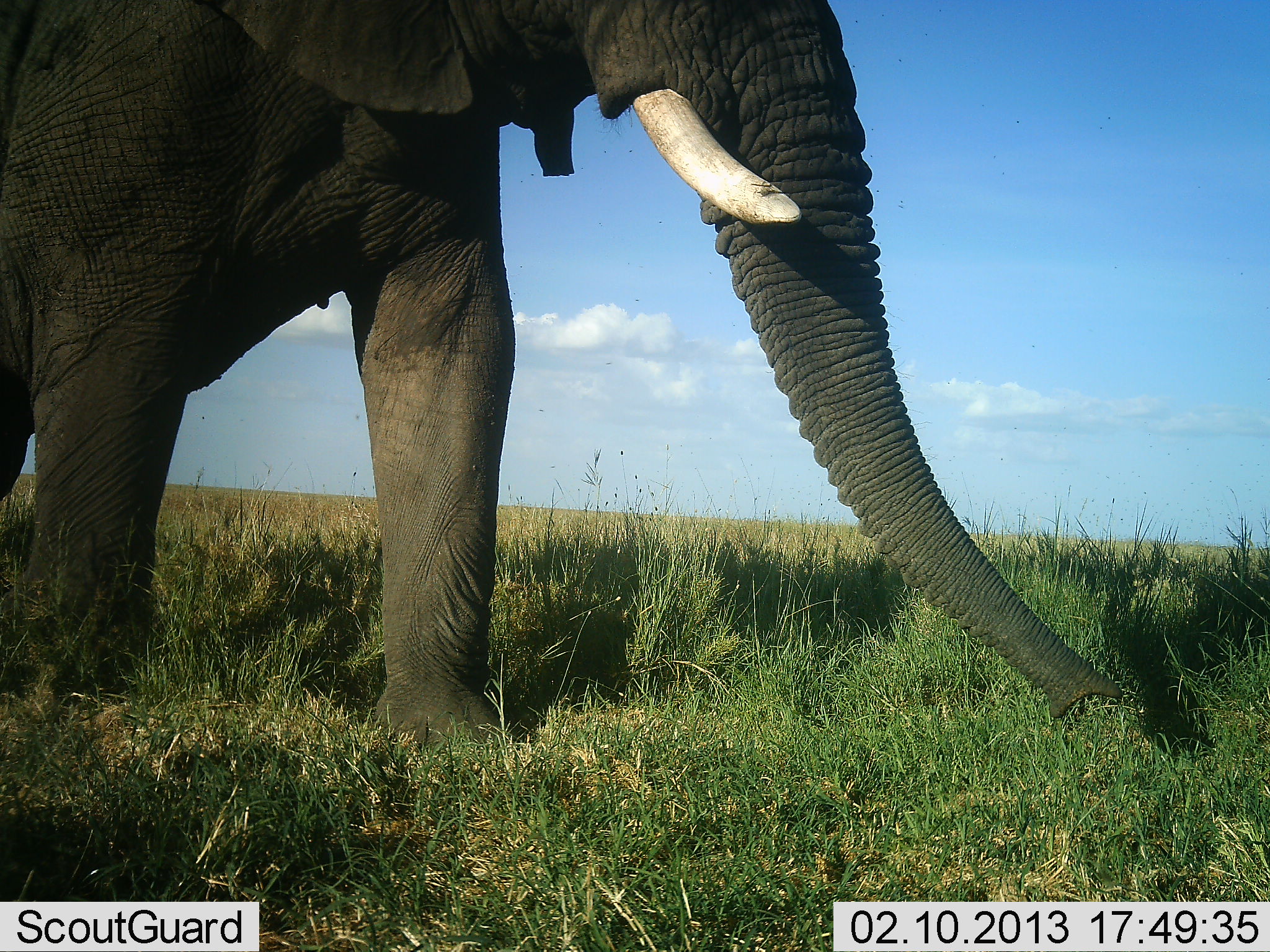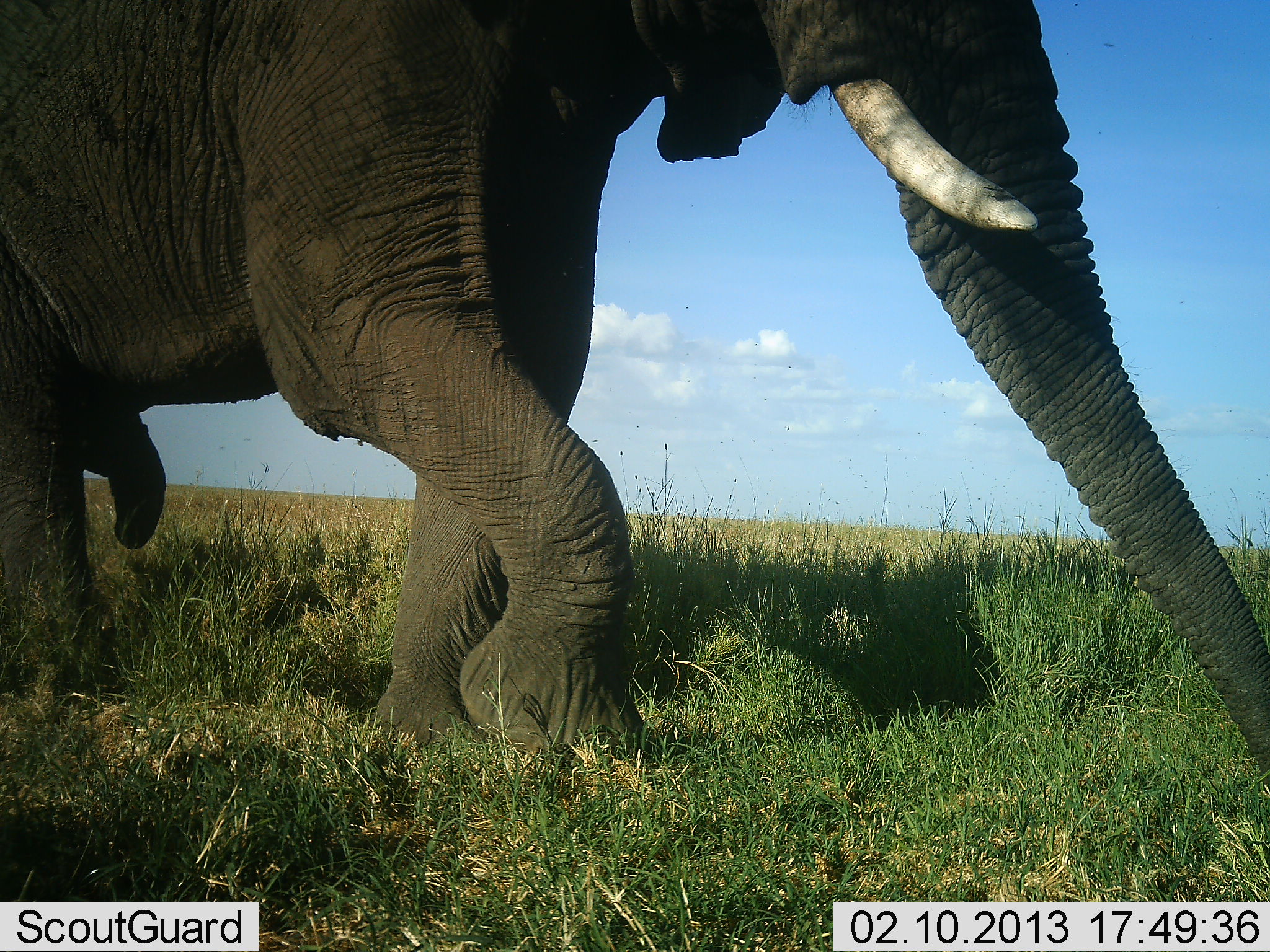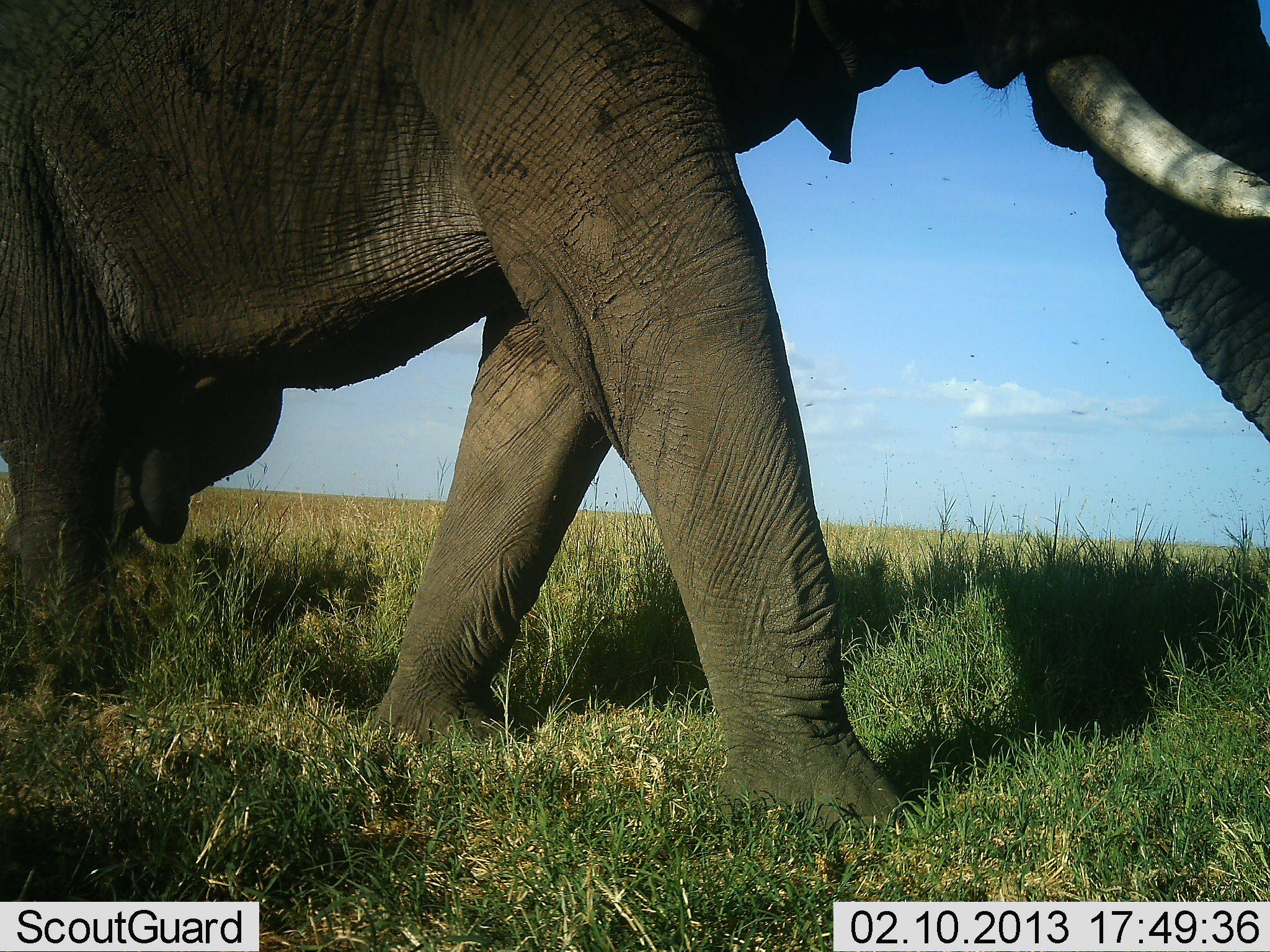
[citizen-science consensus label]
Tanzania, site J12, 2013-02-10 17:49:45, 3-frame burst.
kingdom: Animalia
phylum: Chordata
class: Mammalia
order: Proboscidea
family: Elephantidae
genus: Loxodonta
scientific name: Loxodonta africana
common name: african bush elephant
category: elephant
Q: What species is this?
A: Elephant (african bush elephant) (Loxodonta africana).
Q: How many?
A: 1.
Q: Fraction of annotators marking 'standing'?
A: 3%.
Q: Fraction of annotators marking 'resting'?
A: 0%.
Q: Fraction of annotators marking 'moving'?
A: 97%.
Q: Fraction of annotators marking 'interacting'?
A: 6%.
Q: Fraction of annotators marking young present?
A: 15%.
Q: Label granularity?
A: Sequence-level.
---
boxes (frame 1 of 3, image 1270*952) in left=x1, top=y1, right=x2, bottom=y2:
animal: left=0, top=0, right=1125, bottom=748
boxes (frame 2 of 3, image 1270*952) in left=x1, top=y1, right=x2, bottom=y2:
animal: left=0, top=0, right=1269, bottom=778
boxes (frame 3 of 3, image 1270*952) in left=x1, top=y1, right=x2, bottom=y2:
animal: left=0, top=0, right=1269, bottom=823